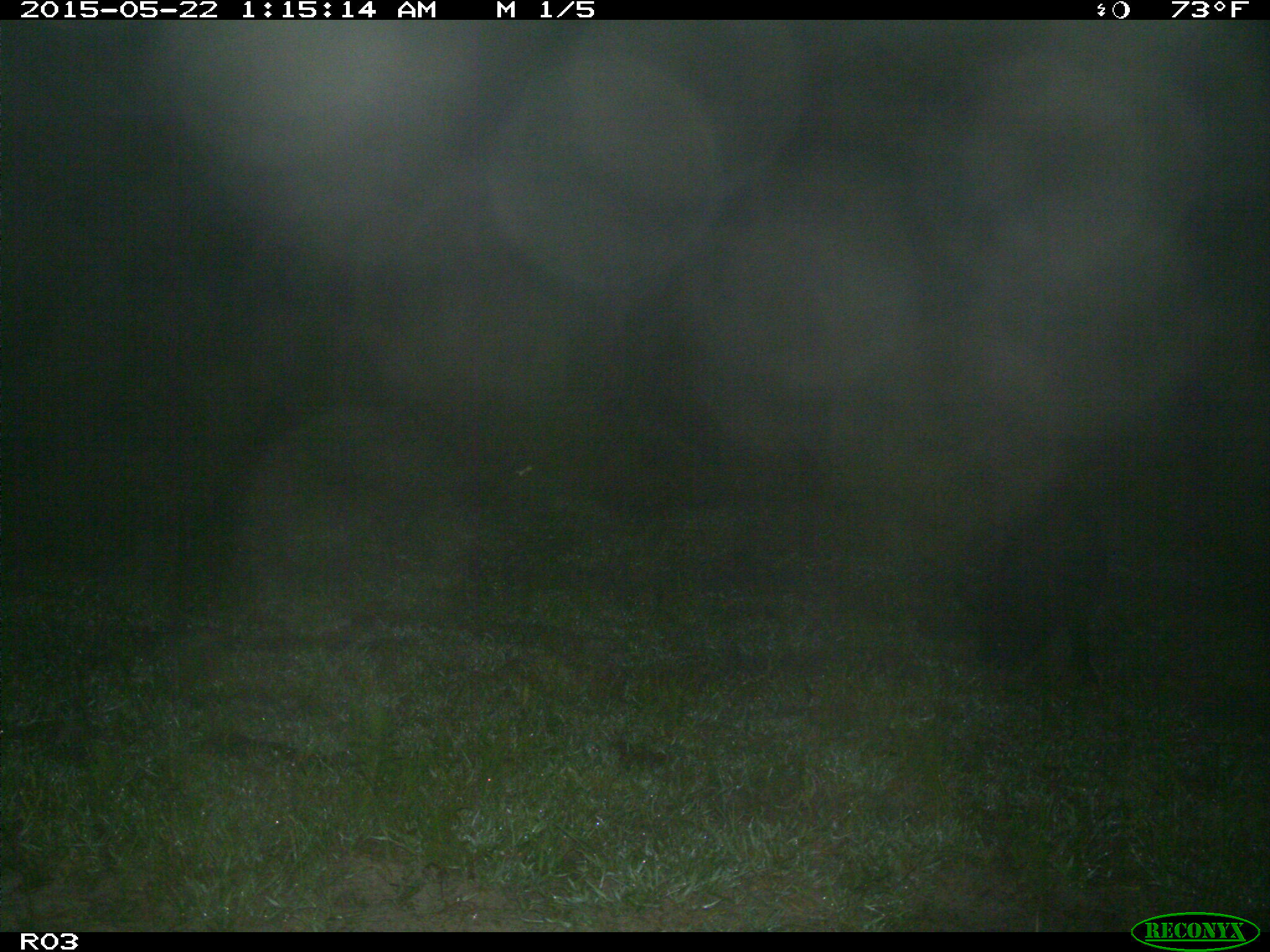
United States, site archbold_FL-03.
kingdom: Animalia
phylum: Chordata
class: Mammalia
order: Artiodactyla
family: Suidae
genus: Sus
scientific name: Sus scrofa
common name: wild boar